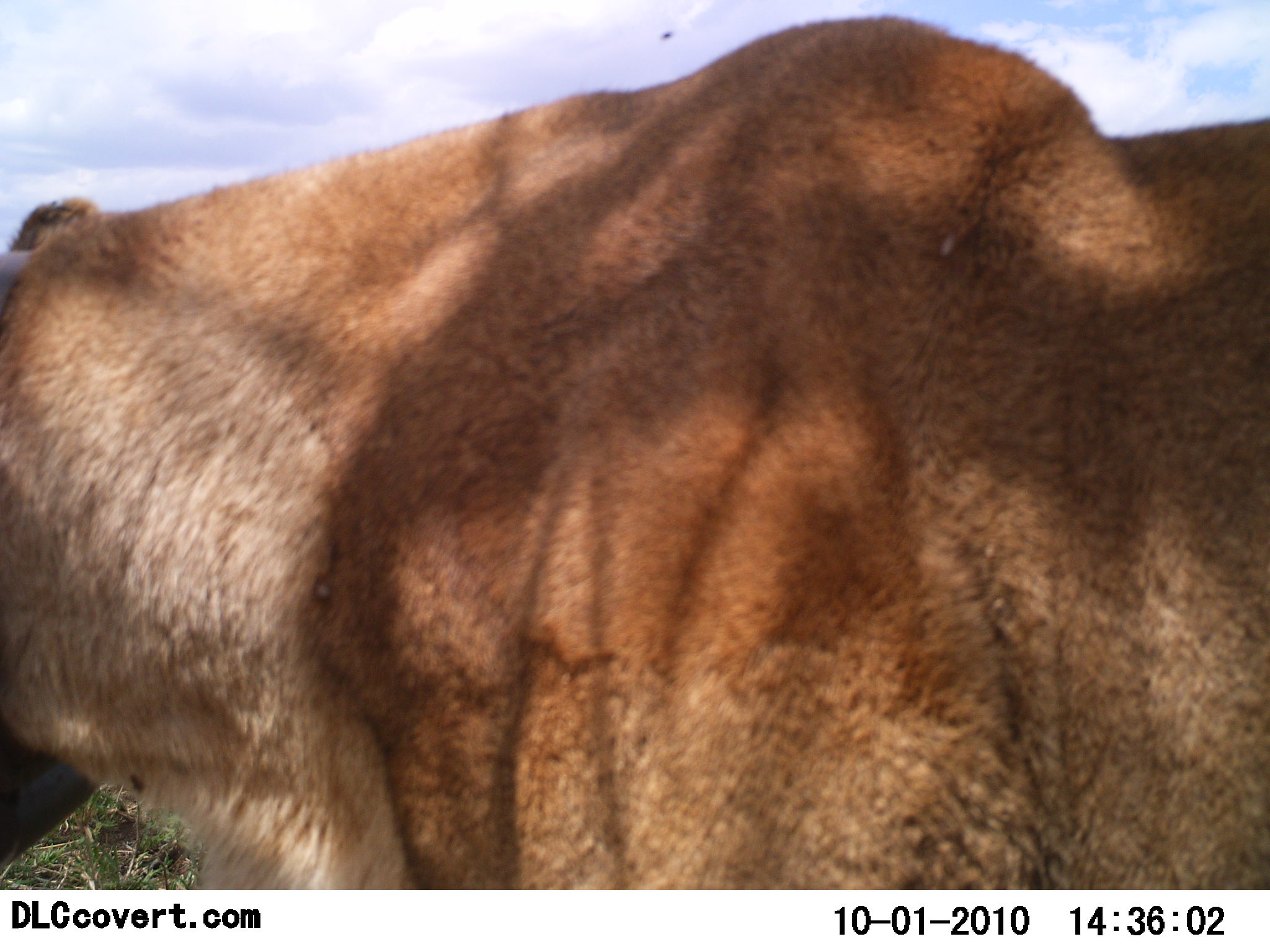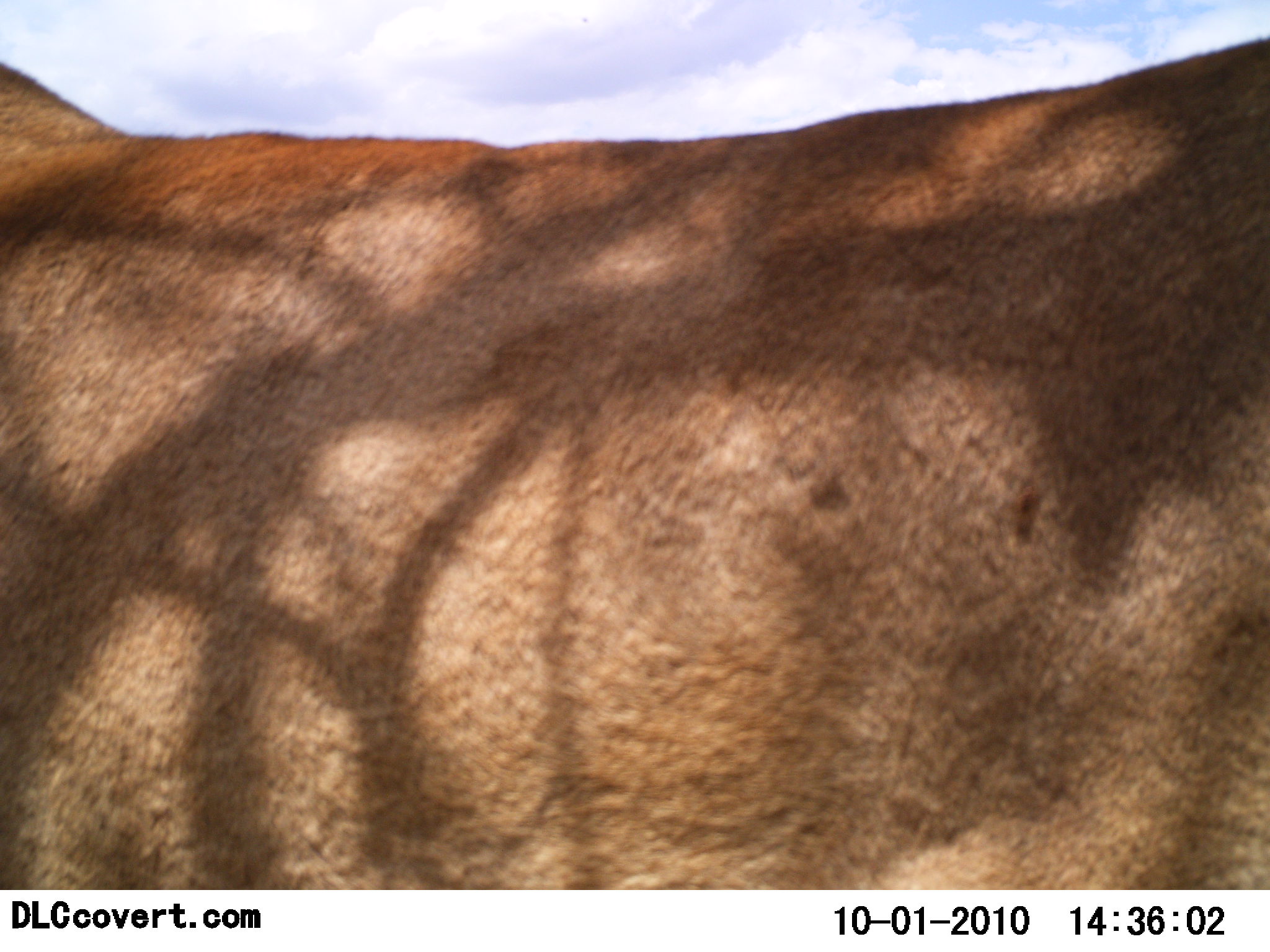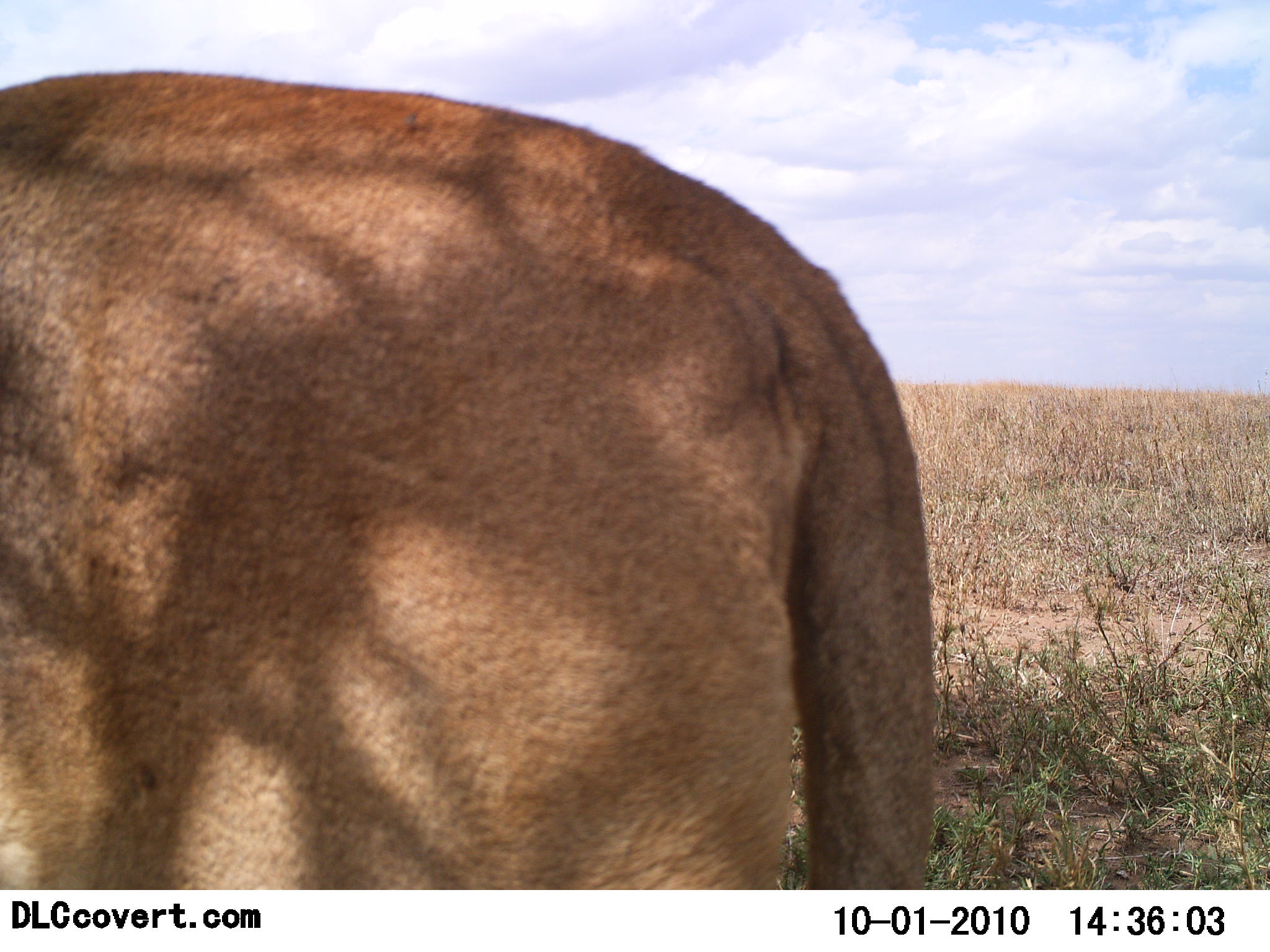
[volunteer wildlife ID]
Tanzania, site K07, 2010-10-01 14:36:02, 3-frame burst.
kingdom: Animalia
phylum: Chordata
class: Mammalia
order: Carnivora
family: Felidae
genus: Panthera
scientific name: Panthera leo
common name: lion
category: lionfemale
Lionfemale (lion) (Panthera leo), count 1. Behavior (volunteer vote fractions): standing 24%, resting 0%, moving 82%, interacting 0%. Young present (vote fraction): 0%. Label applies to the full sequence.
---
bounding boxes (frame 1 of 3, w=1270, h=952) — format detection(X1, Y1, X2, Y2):
animal: detection(0, 14, 1269, 892)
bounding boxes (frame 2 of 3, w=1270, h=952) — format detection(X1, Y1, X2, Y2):
animal: detection(0, 37, 1269, 891)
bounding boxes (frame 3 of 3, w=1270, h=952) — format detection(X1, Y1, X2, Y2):
animal: detection(0, 70, 936, 891)